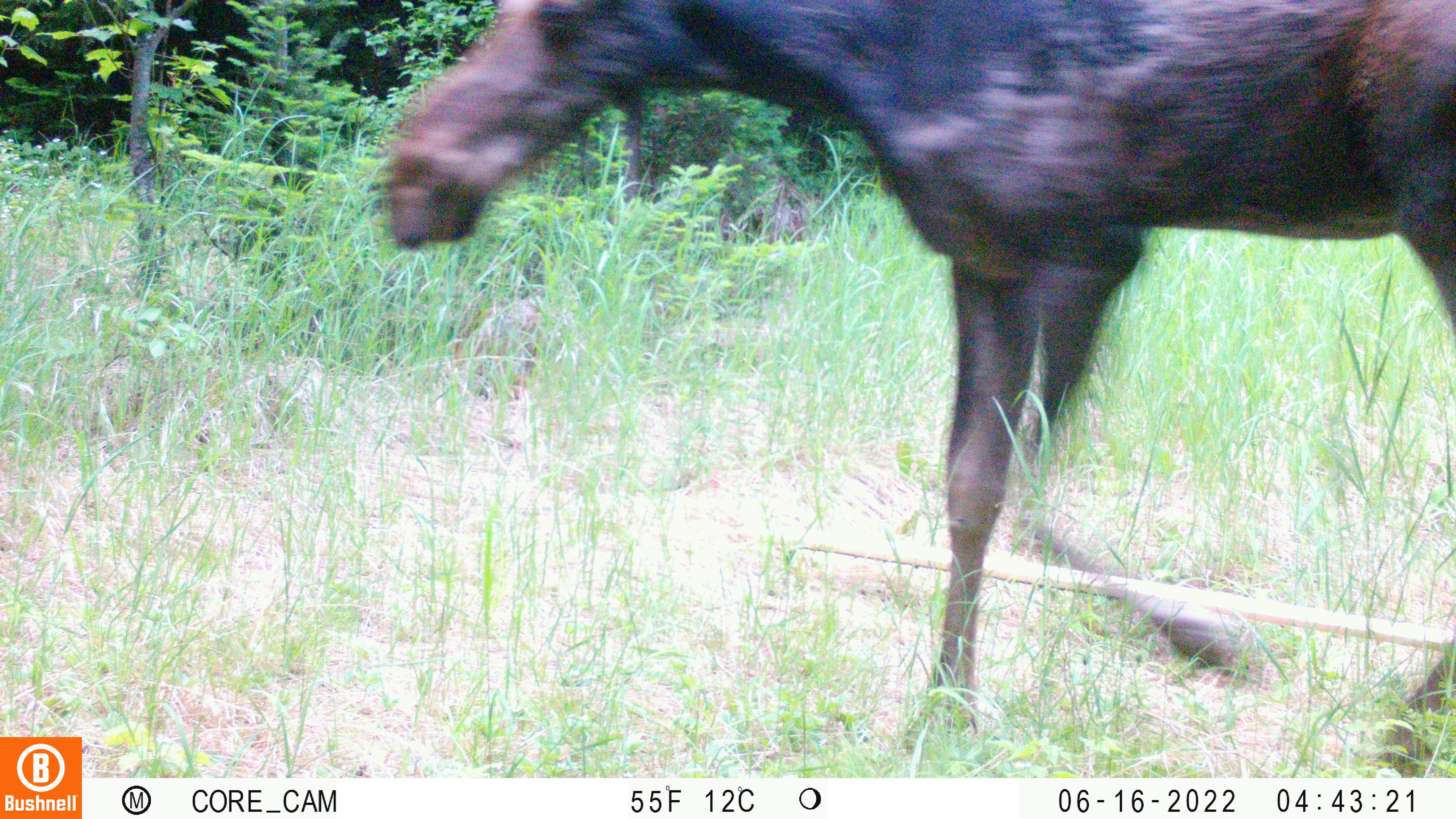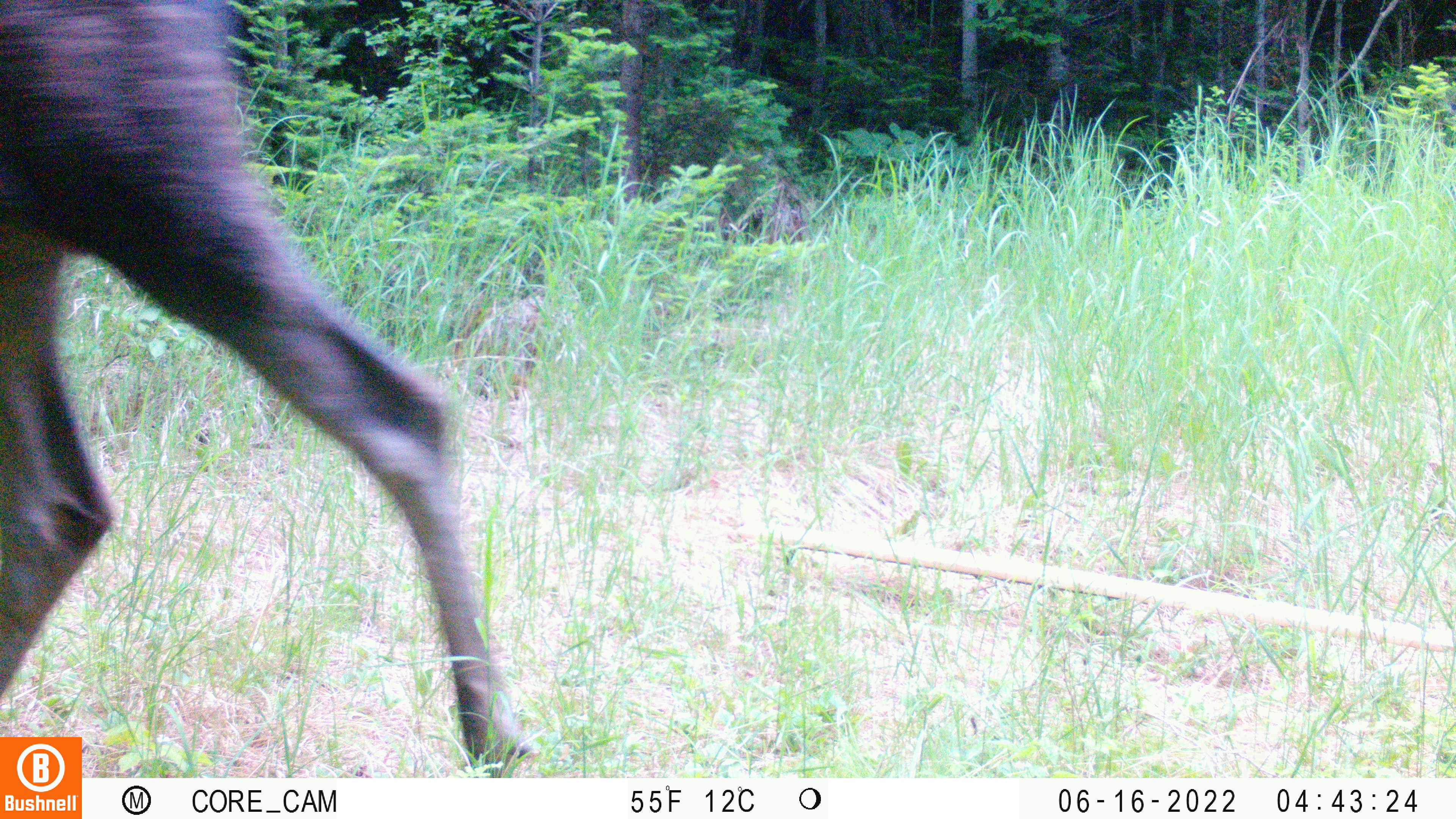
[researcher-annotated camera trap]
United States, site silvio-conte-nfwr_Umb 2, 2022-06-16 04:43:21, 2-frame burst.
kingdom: Animalia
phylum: Chordata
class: Mammalia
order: Artiodactyla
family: Cervidae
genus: Alces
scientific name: Alces alces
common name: moose